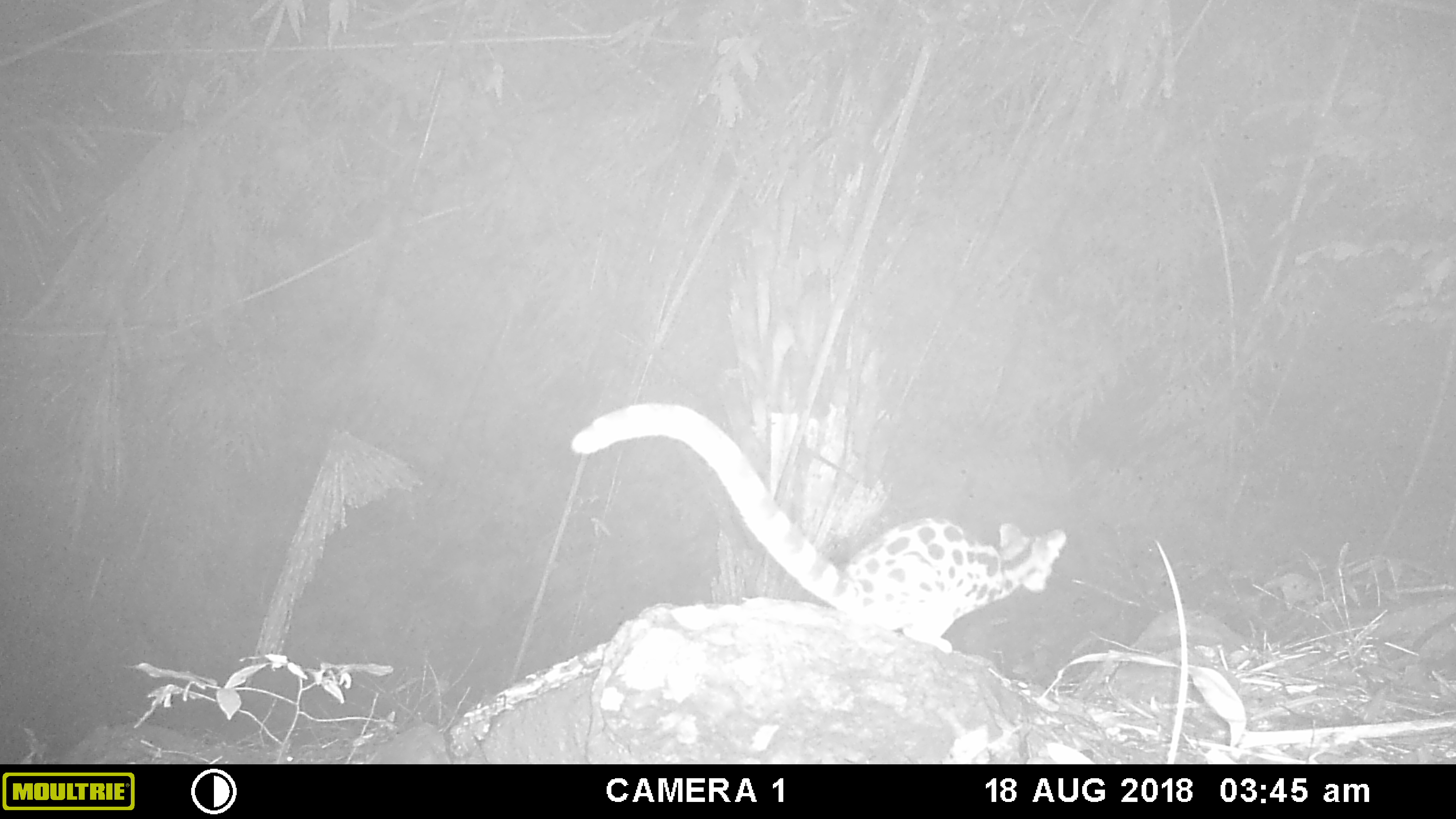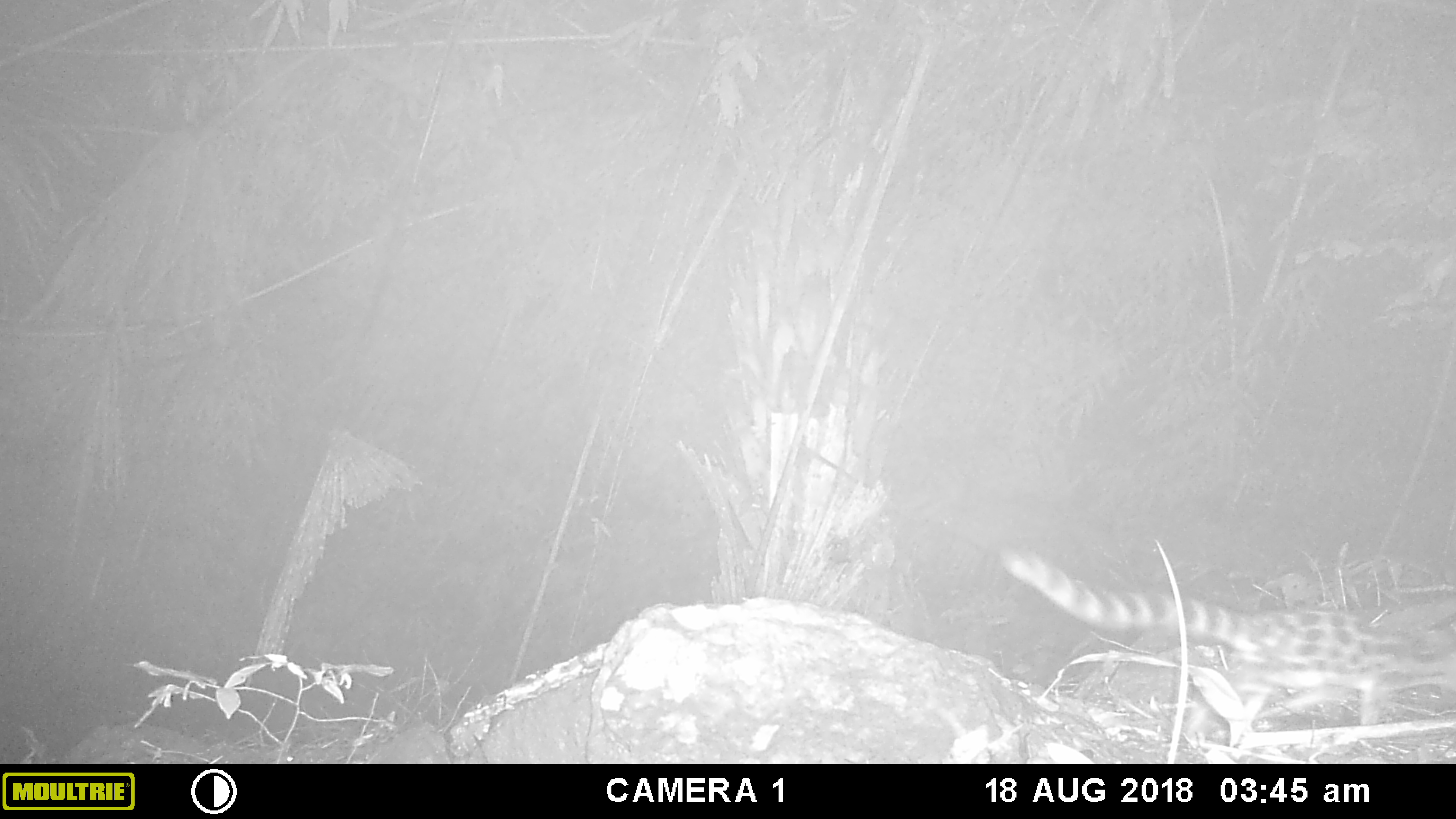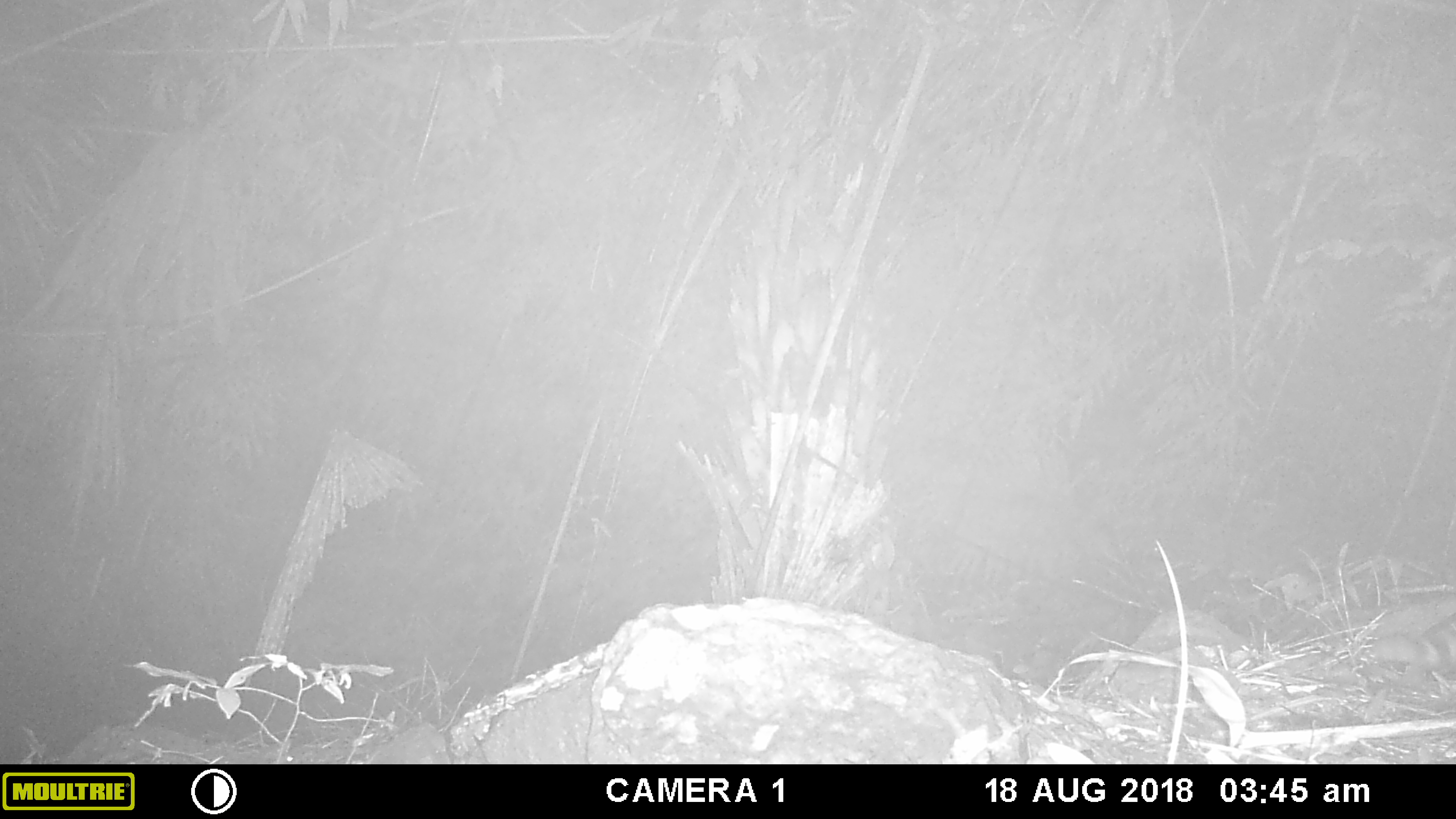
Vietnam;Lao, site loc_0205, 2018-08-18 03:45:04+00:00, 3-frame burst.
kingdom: Animalia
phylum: Chordata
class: Mammalia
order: Carnivora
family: Prionodontidae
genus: Prionodon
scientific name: Prionodon pardicolor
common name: spotted linsang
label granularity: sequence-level